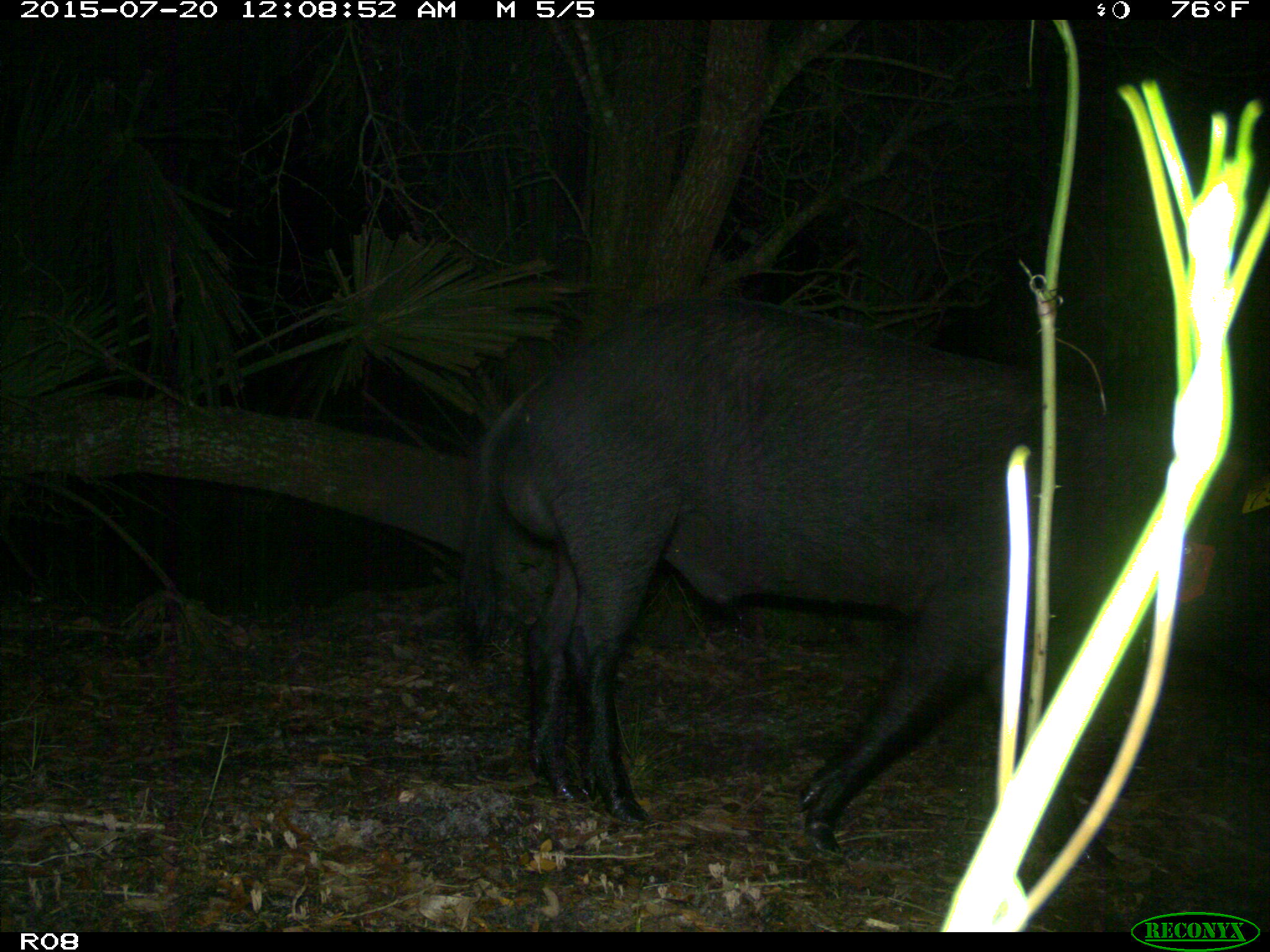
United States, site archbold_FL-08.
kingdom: Animalia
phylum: Chordata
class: Mammalia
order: Artiodactyla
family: Suidae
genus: Sus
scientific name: Sus scrofa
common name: wild boar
Sus scrofa (wild boar).